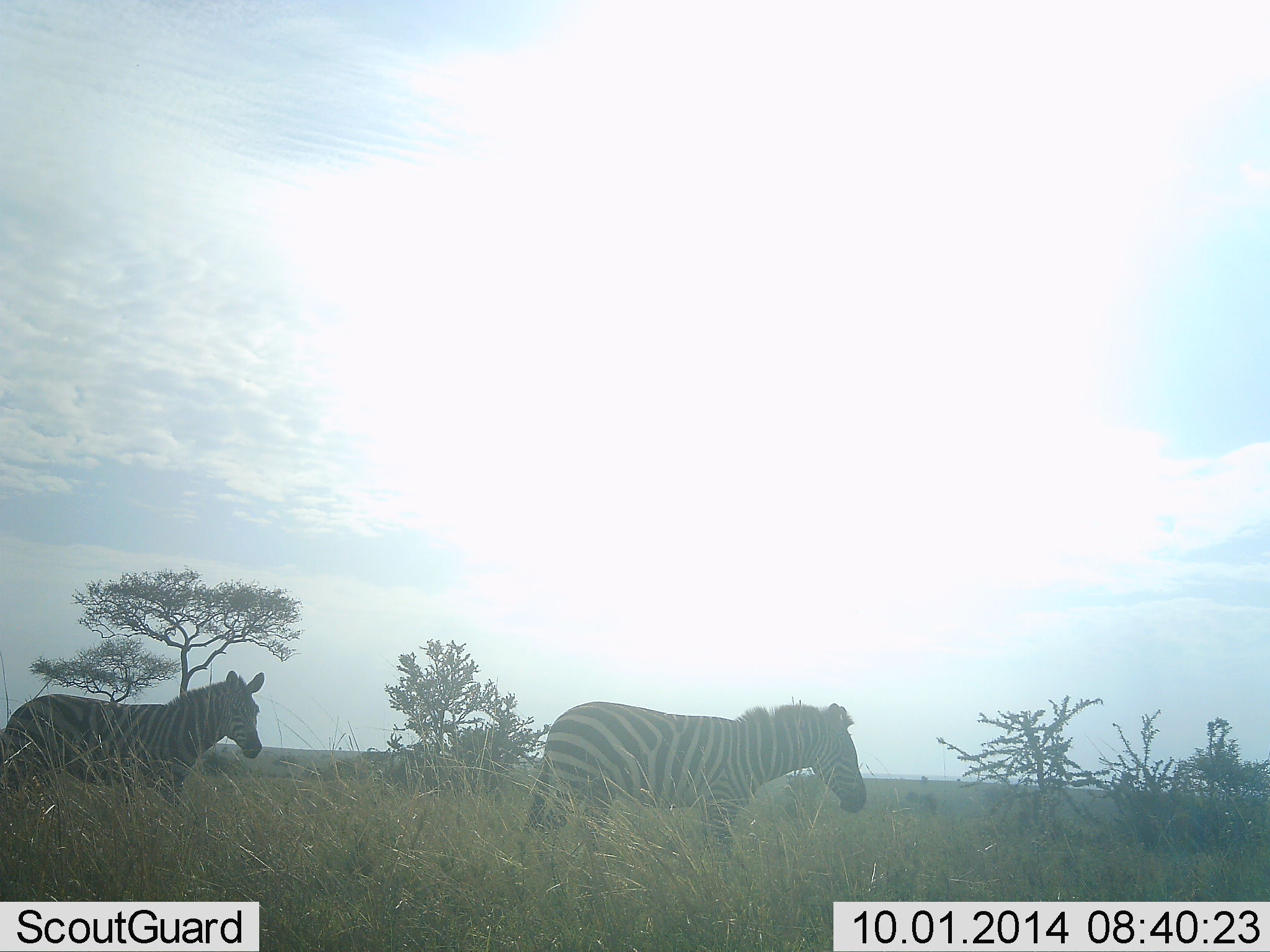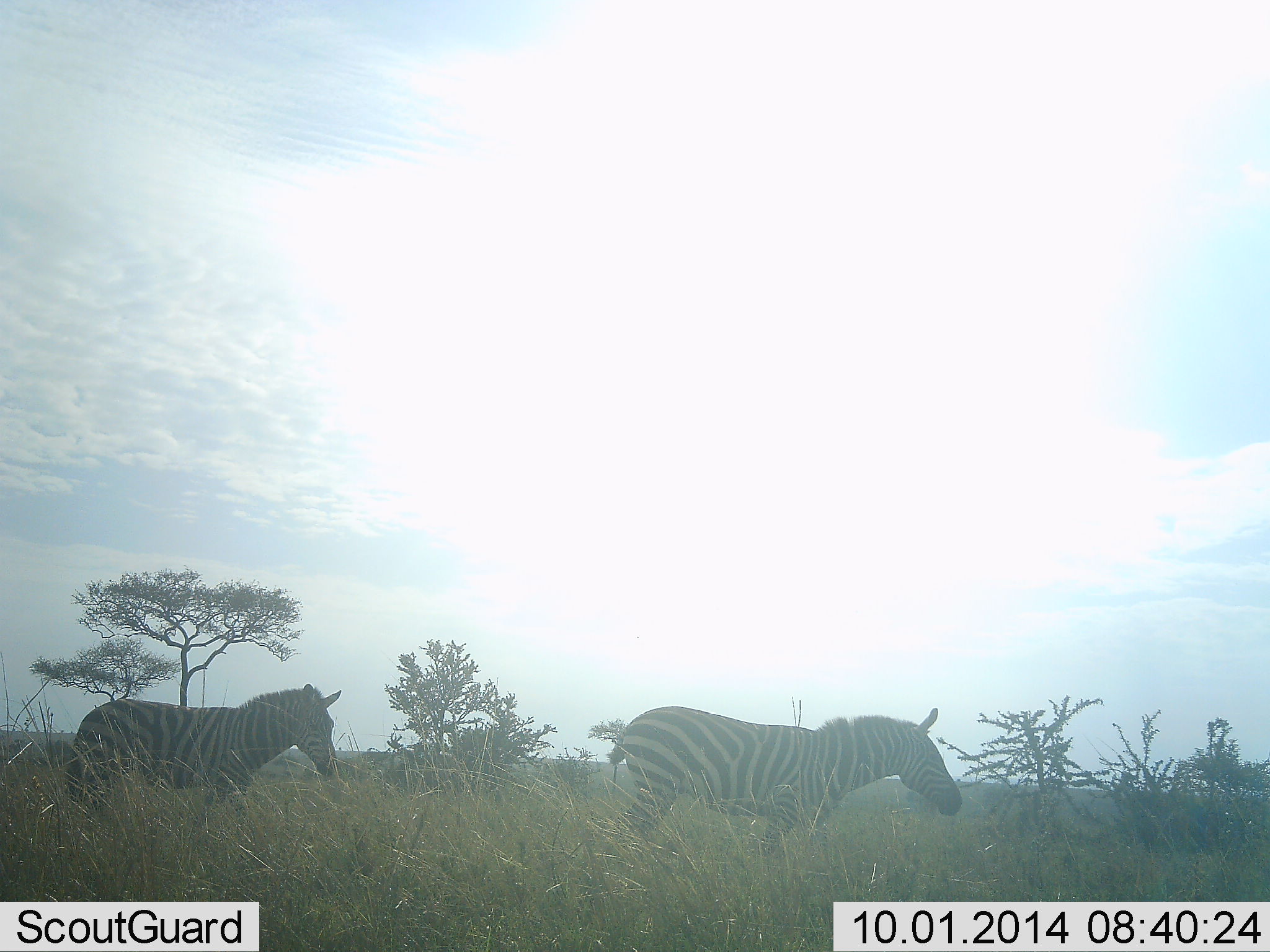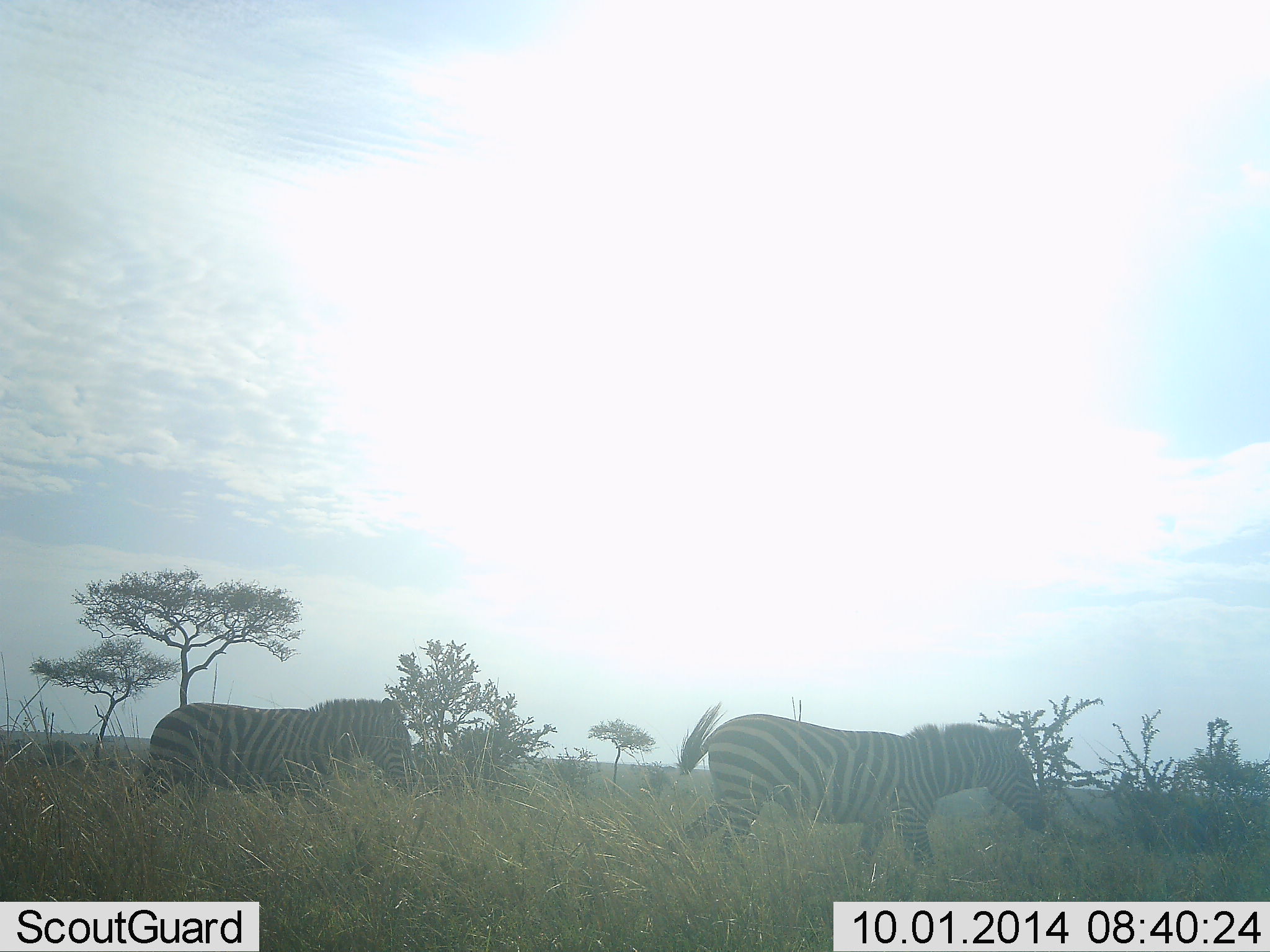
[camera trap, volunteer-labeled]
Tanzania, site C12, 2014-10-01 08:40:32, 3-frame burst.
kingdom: Animalia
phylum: Chordata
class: Mammalia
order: Perissodactyla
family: Equidae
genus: Equus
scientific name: Equus quagga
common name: plains zebra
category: zebra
Zebra (plains zebra) (Equus quagga), count 2. Behavior (volunteer vote fractions): standing 10%, resting 0%, moving 90%, interacting 0%. Young present (vote fraction): 0%. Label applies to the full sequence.